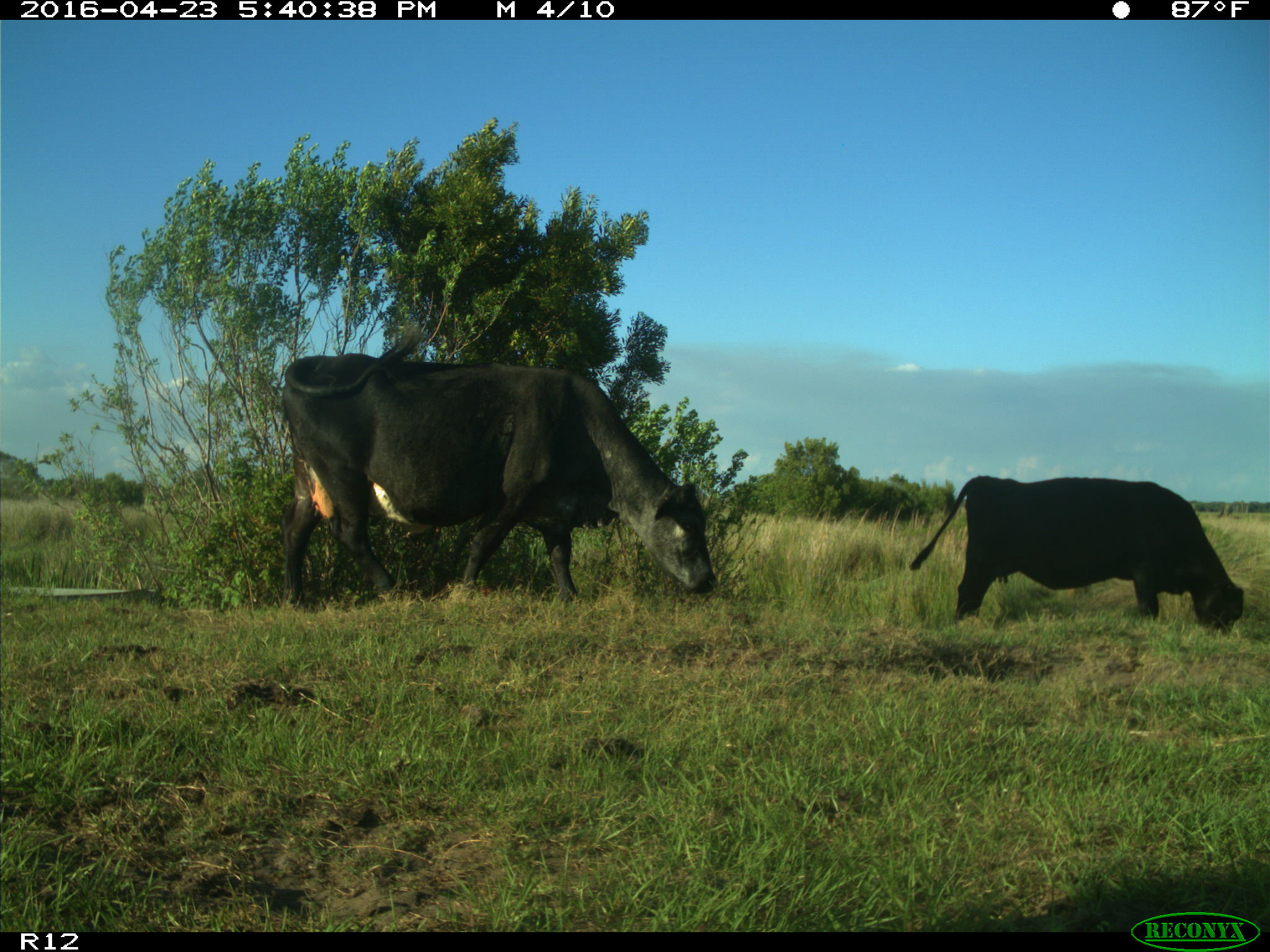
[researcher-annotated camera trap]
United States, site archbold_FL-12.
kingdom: Animalia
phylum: Chordata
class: Mammalia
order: Artiodactyla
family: Bovidae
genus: Bos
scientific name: Bos taurus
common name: domestic cow